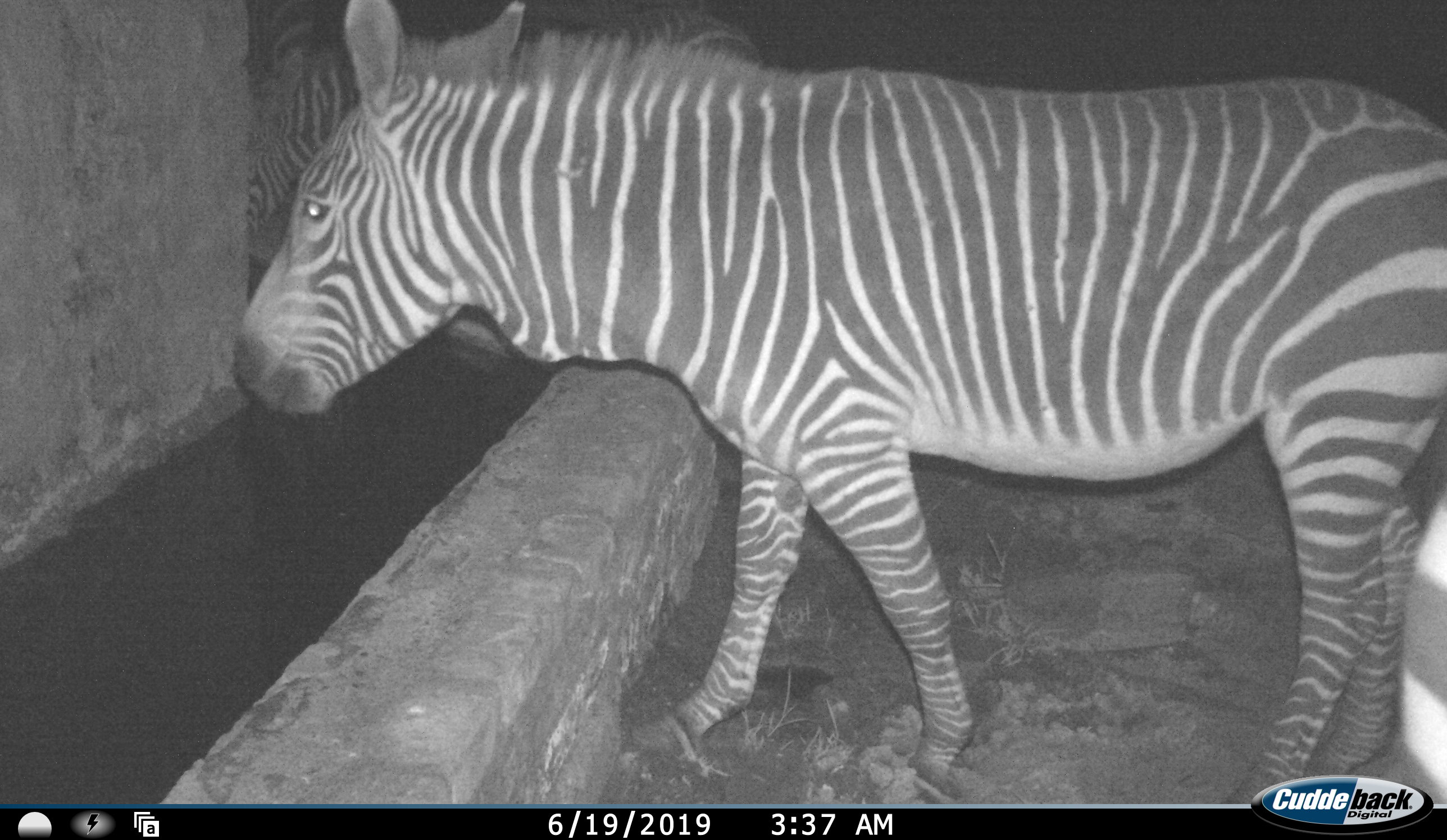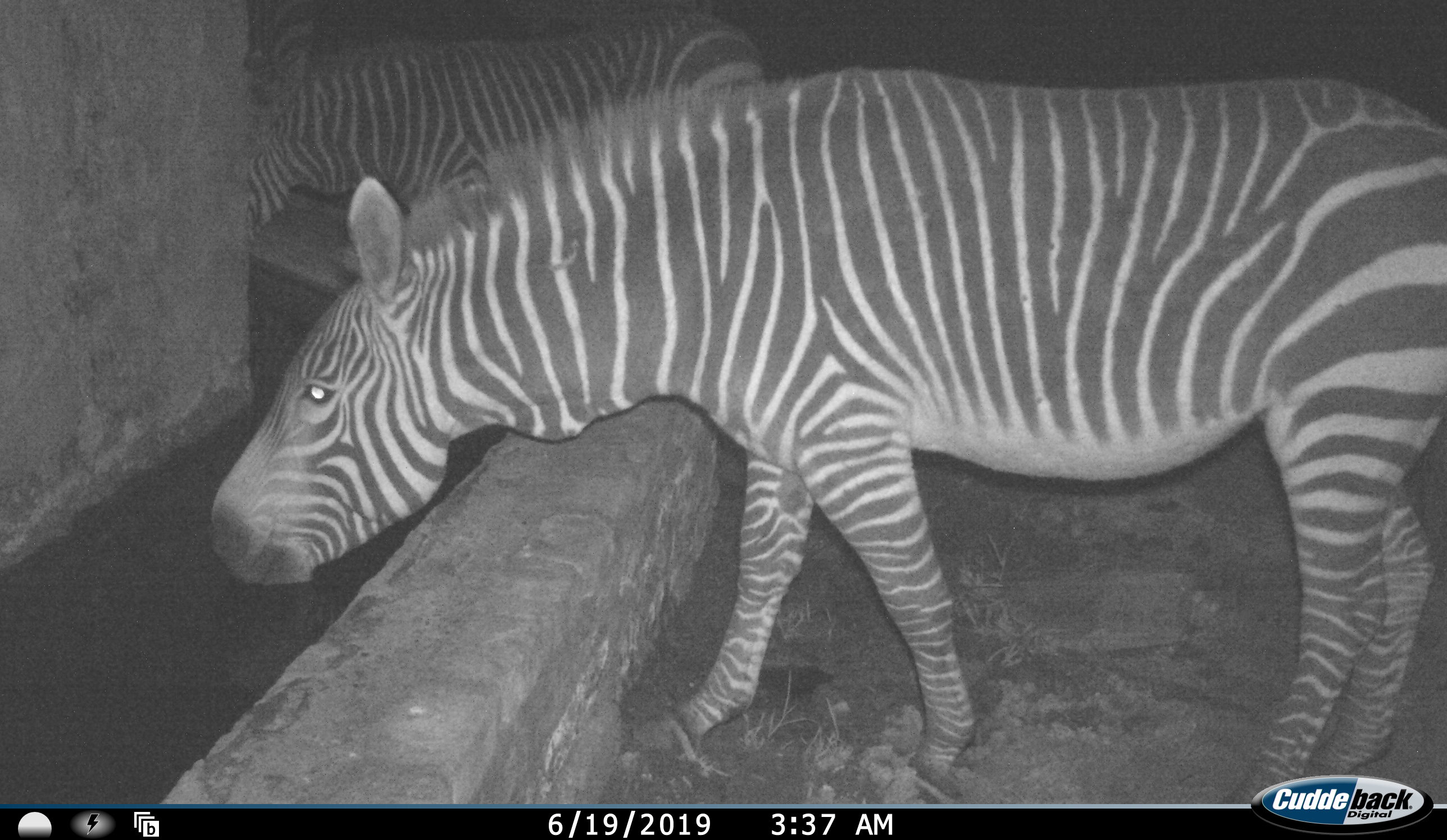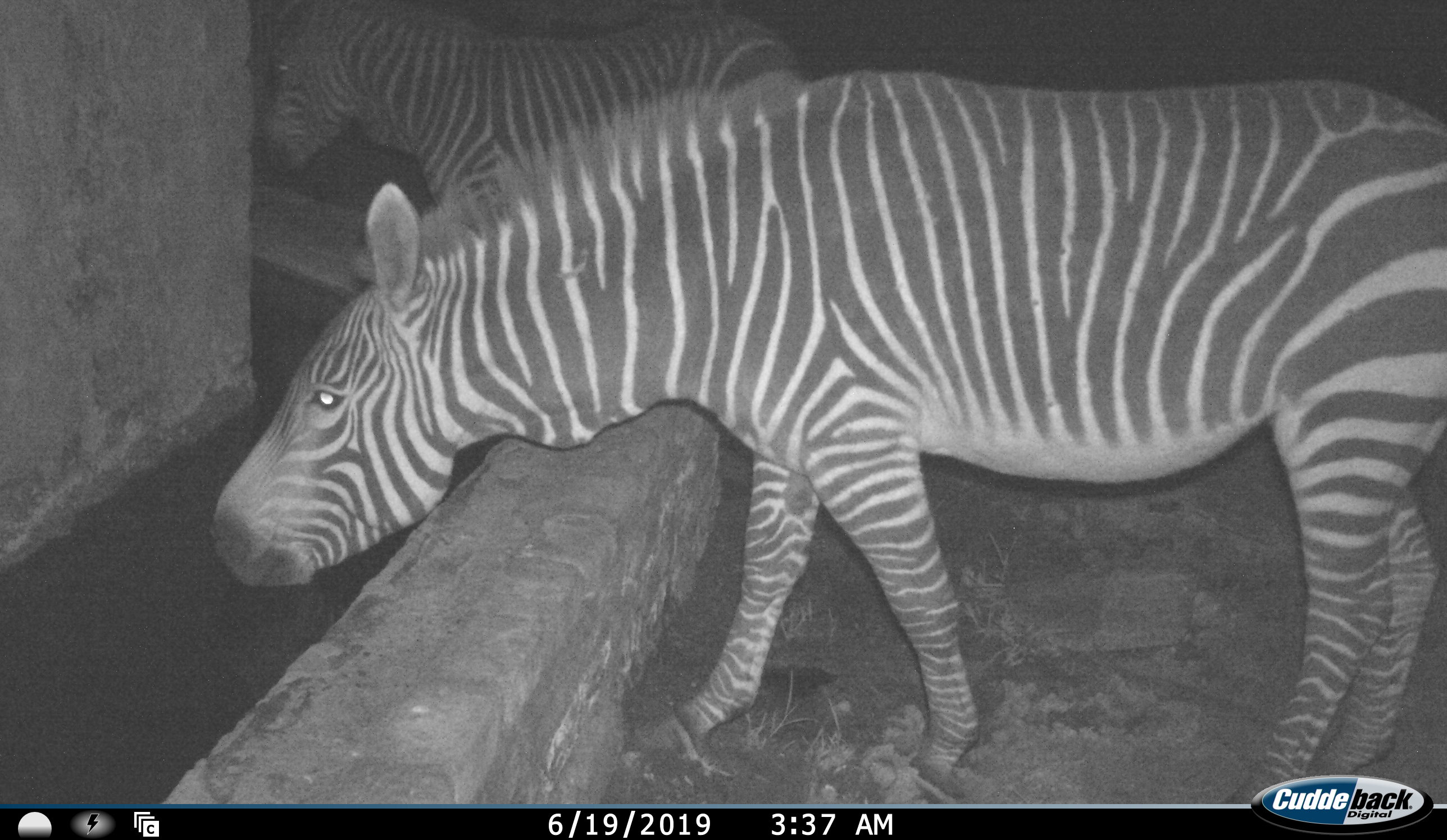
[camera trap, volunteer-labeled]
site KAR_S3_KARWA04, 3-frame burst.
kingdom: Animalia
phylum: Chordata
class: Mammalia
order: Perissodactyla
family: Equidae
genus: Equus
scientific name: Equus zebra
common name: mountain zebra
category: zebramountain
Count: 3.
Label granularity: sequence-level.